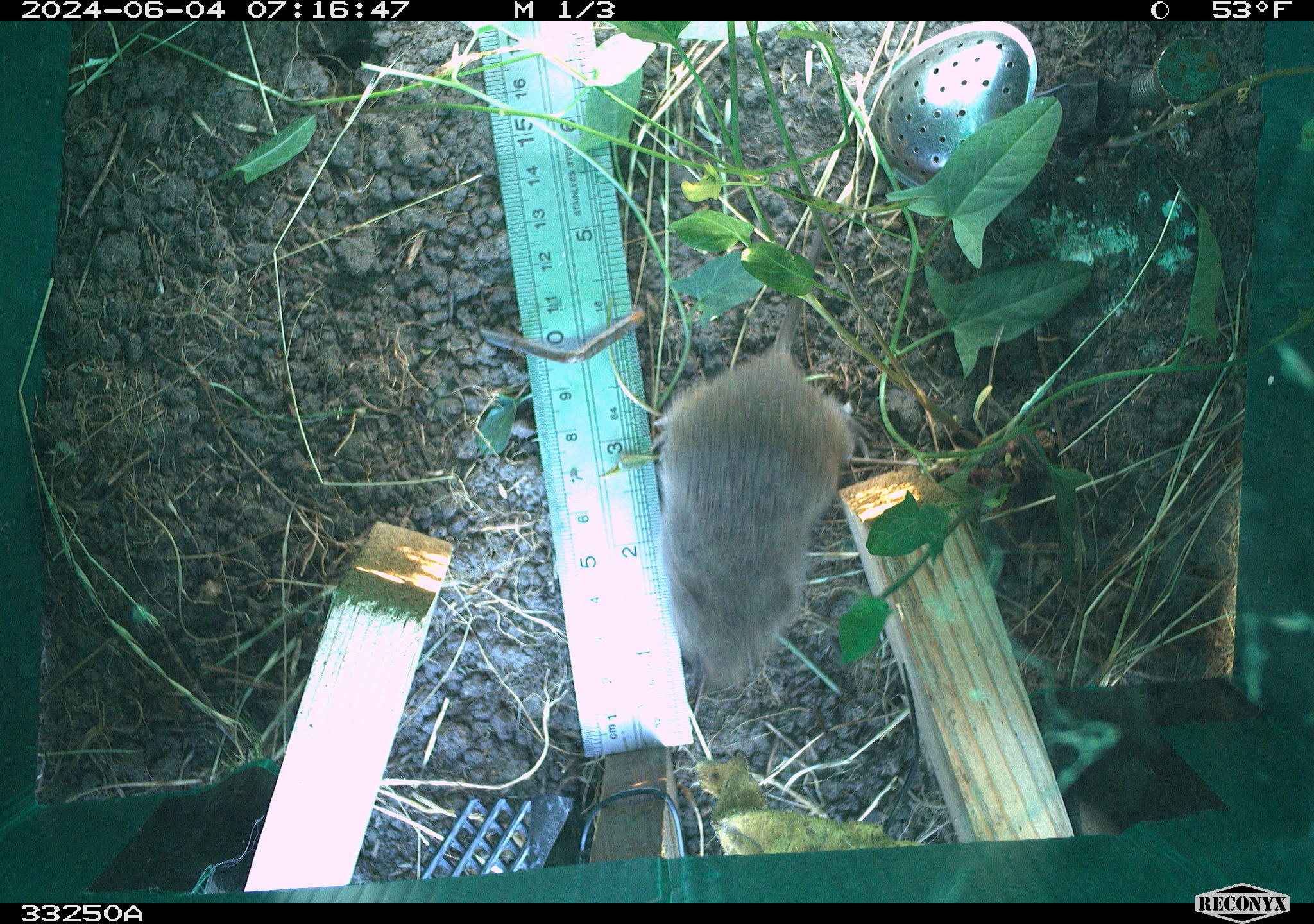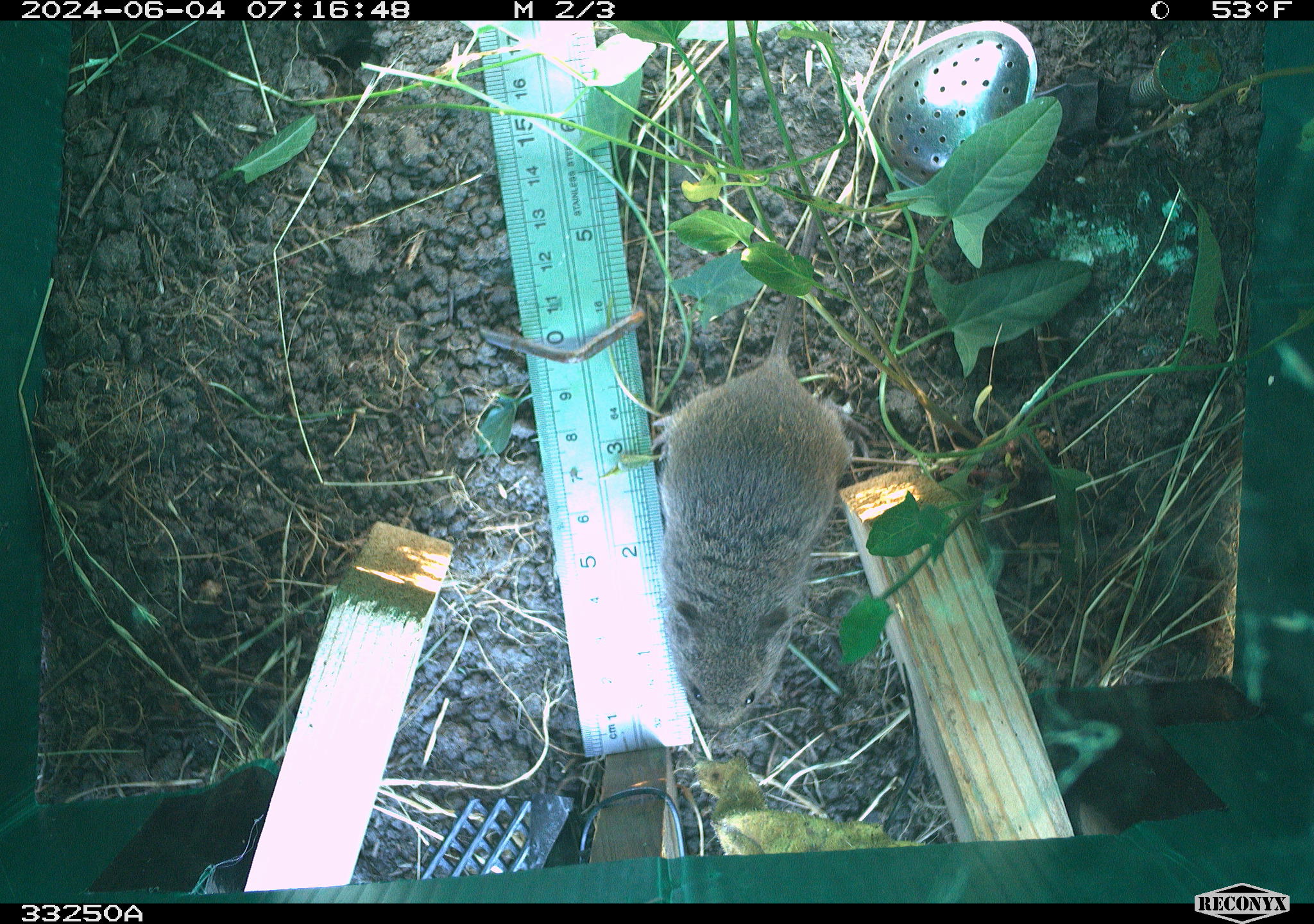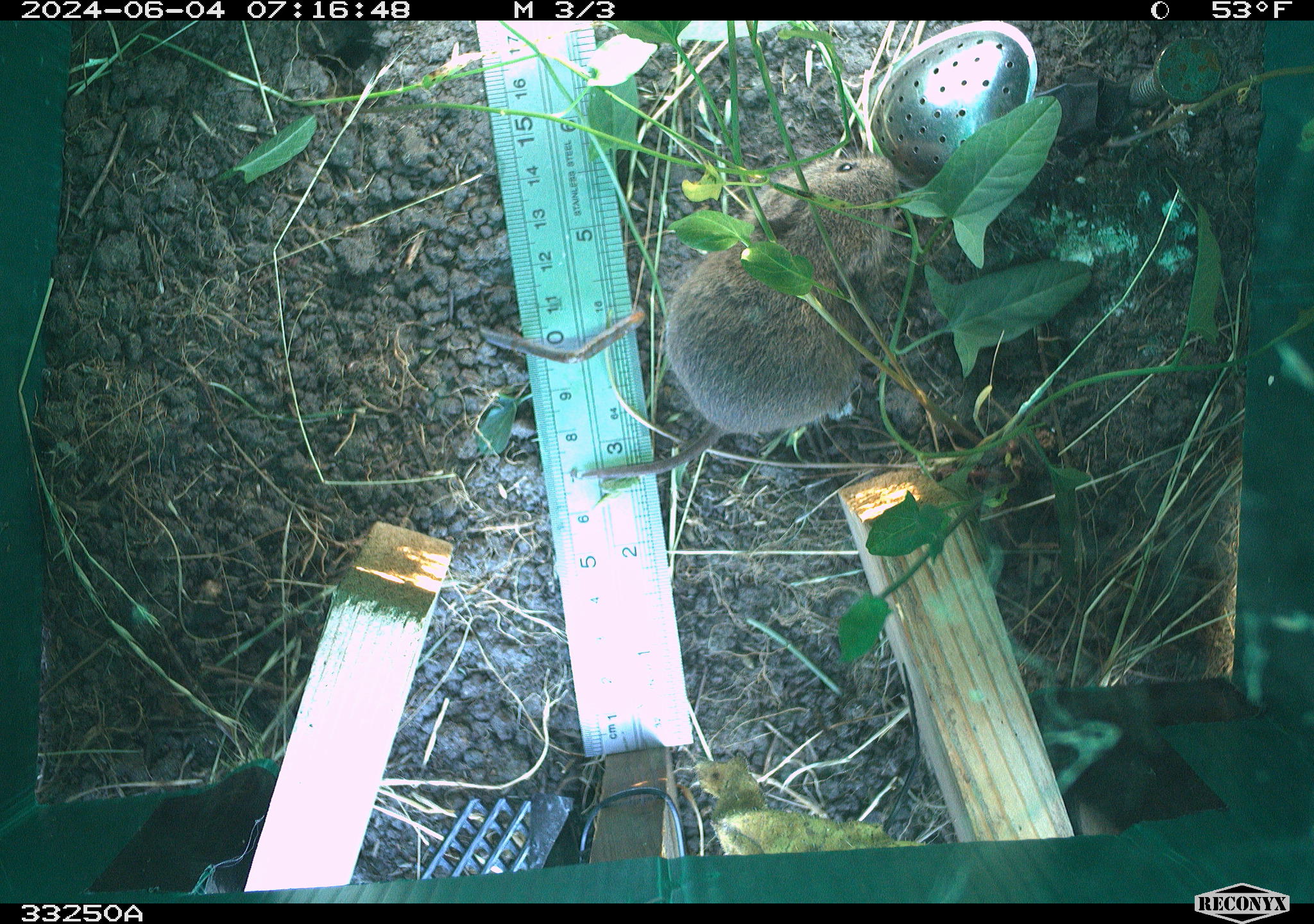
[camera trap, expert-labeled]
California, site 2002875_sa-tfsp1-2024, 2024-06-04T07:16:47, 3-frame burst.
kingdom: Animalia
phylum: Chordata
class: Mammalia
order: Rodentia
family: Cricetidae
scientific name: Arvicolinae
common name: voles, lemmings, and muskrats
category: arvicolinae subfamily